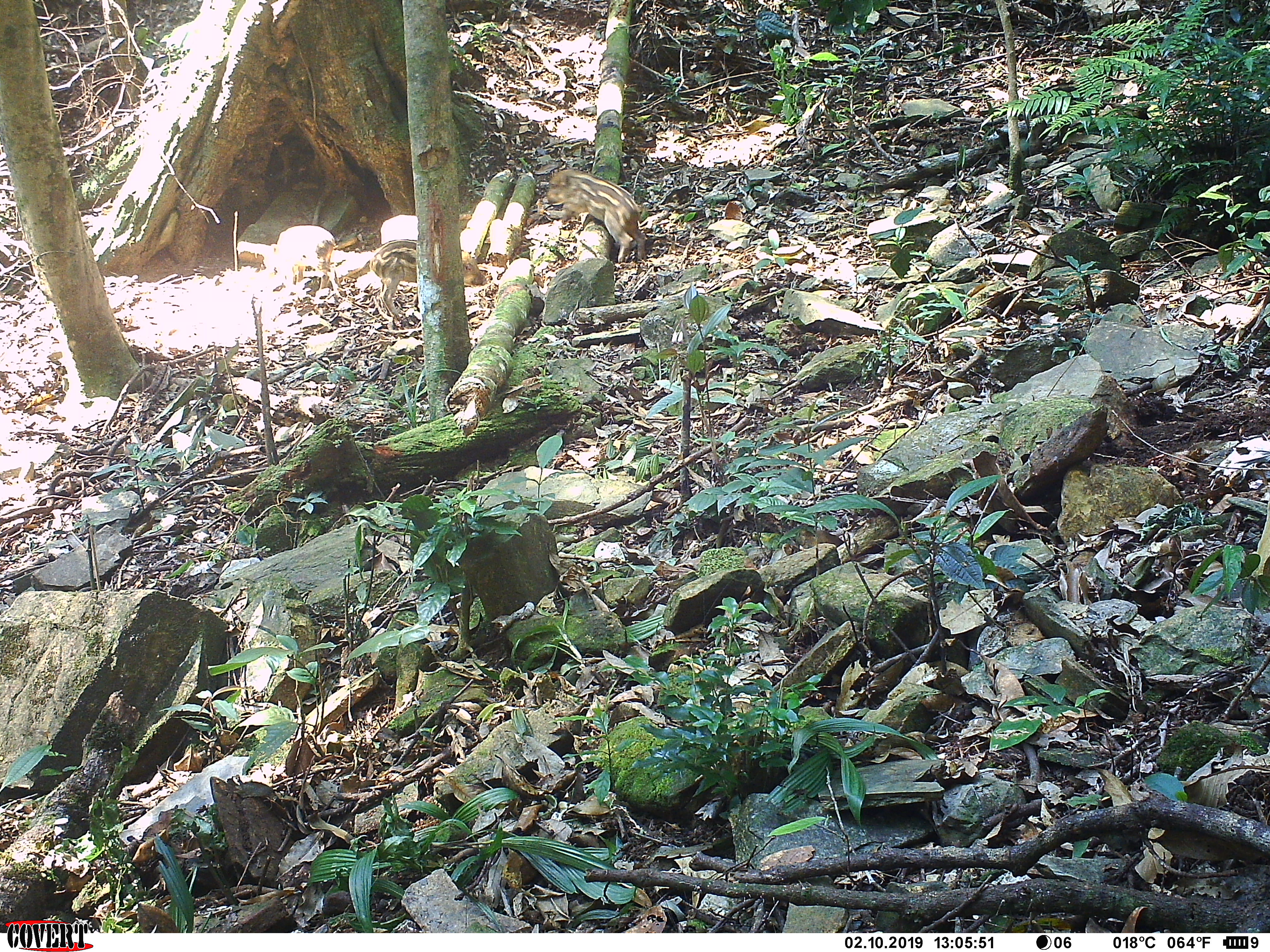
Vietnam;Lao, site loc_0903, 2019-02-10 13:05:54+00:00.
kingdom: Animalia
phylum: Chordata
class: Mammalia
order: Artiodactyla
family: Suidae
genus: Sus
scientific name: Sus scrofa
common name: eurasian wild pig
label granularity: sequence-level